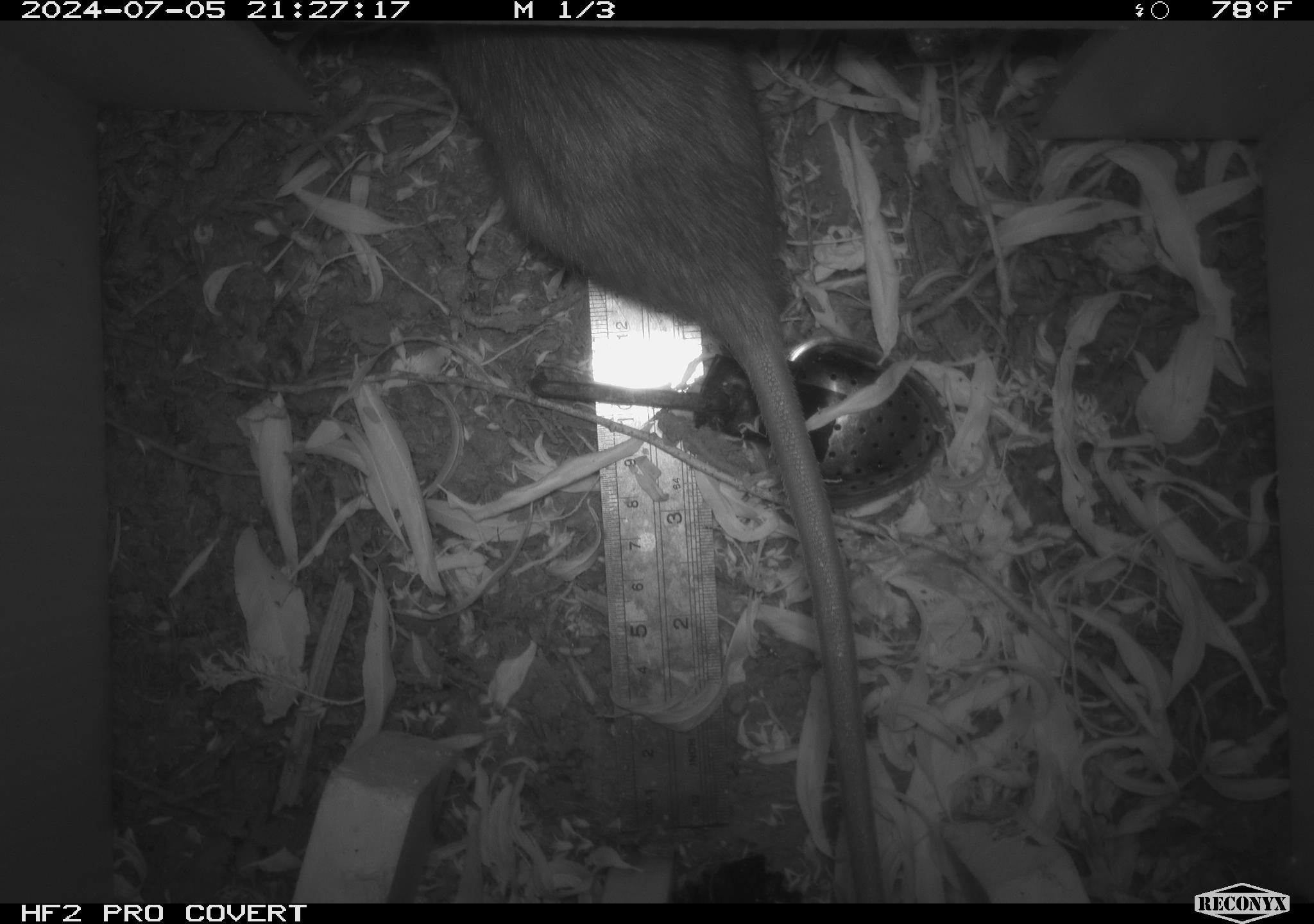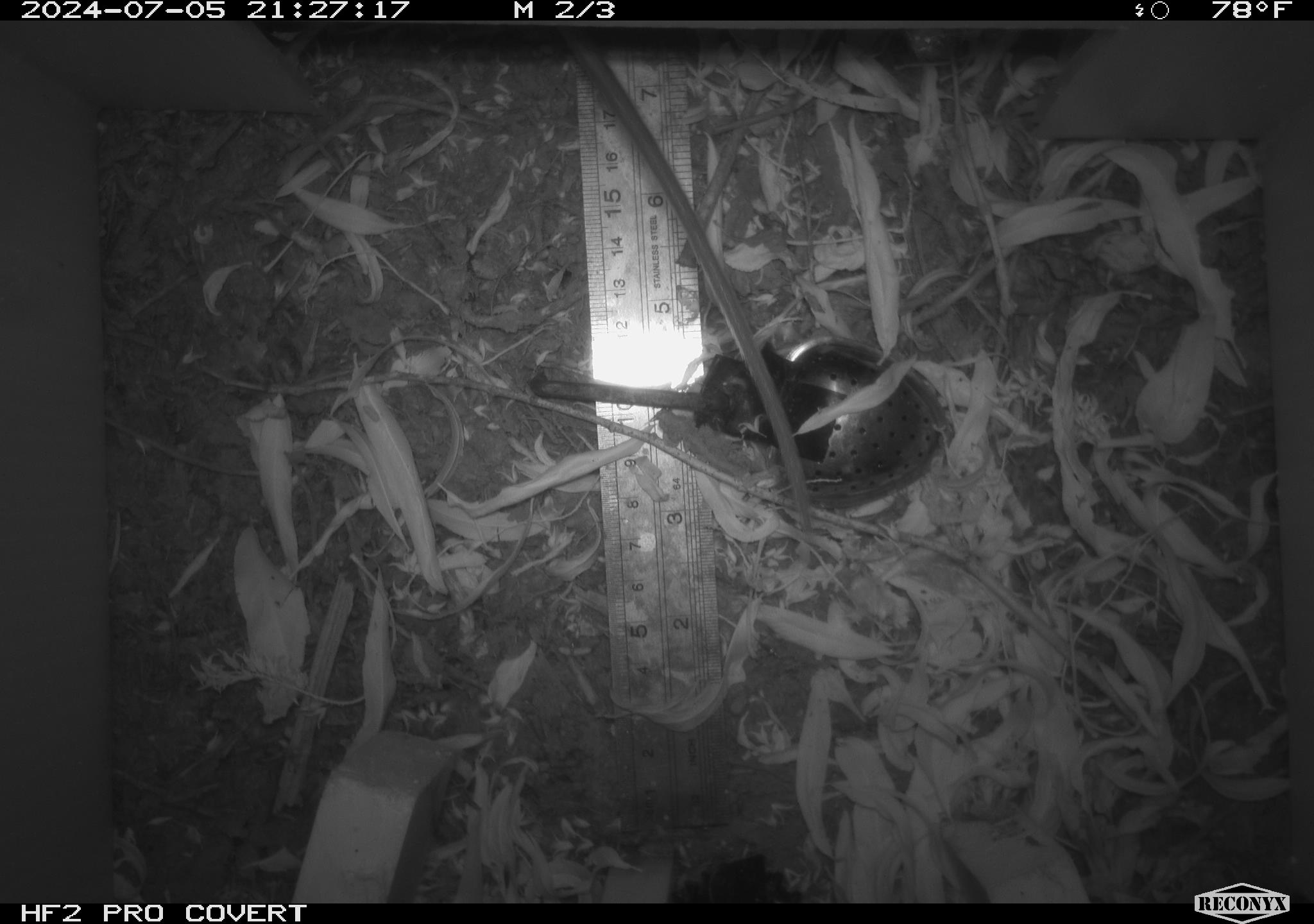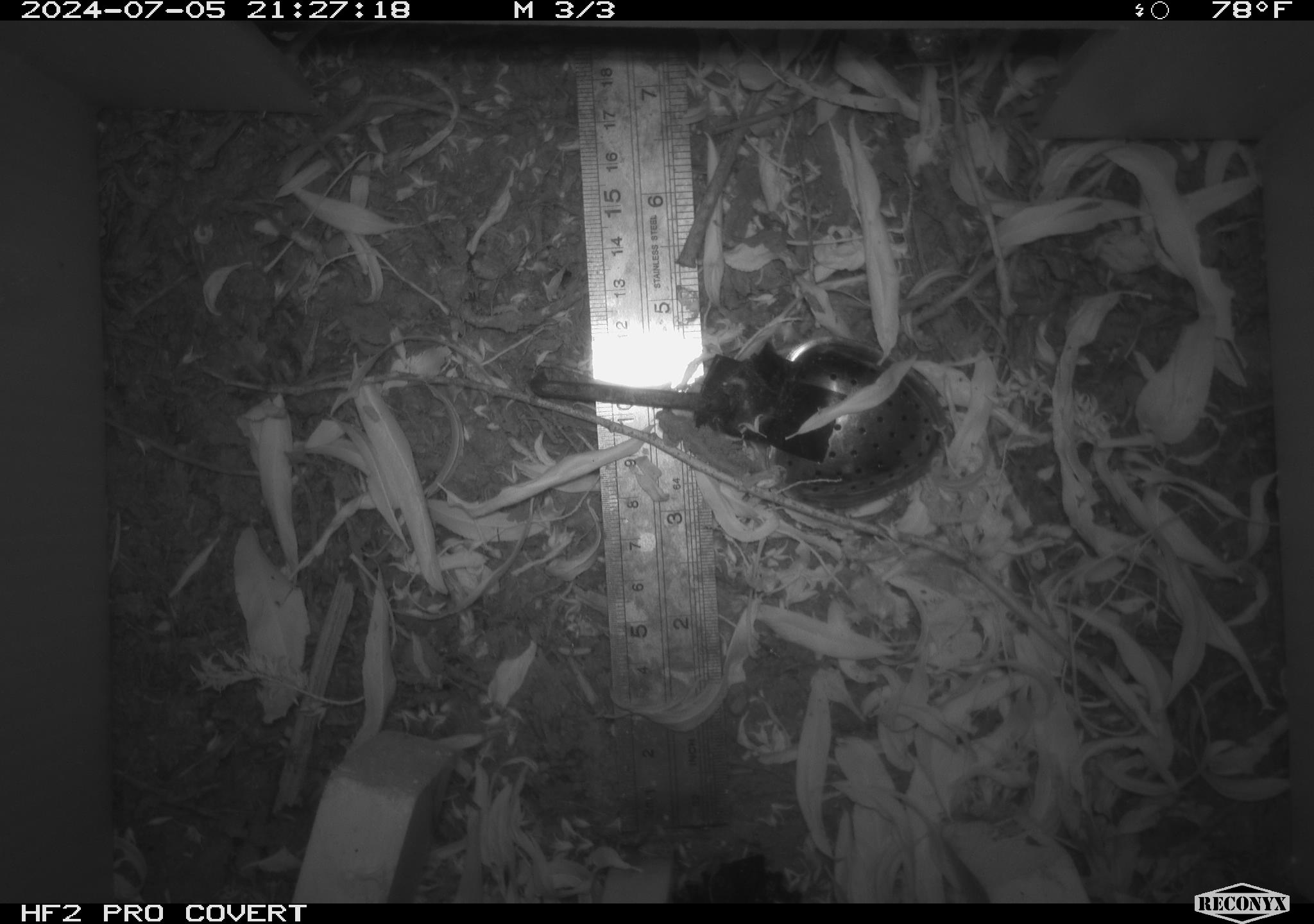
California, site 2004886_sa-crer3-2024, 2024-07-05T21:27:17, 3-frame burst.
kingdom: Animalia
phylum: Chordata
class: Mammalia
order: Rodentia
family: Muridae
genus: Rattus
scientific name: Rattus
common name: rat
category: rattus species